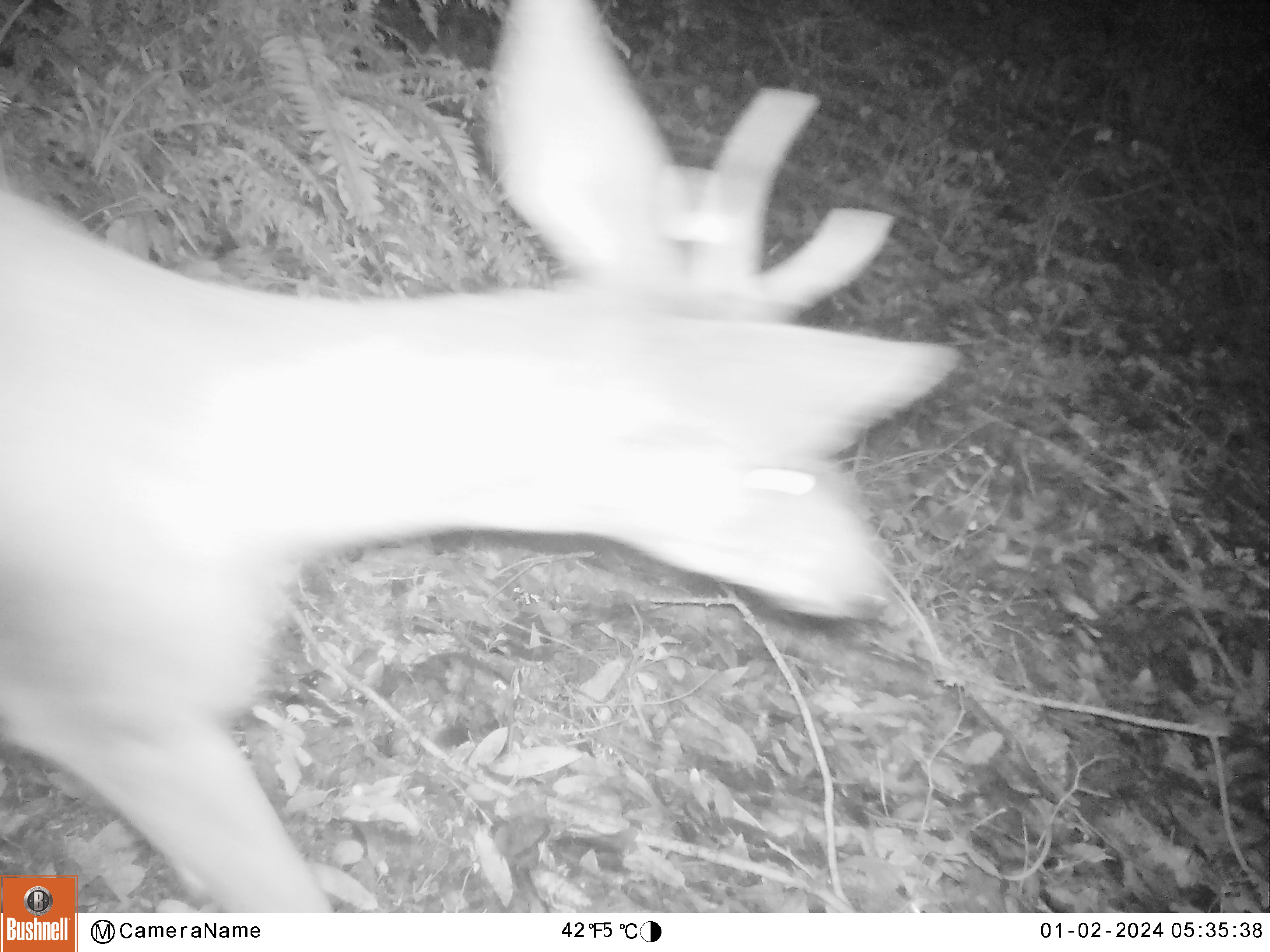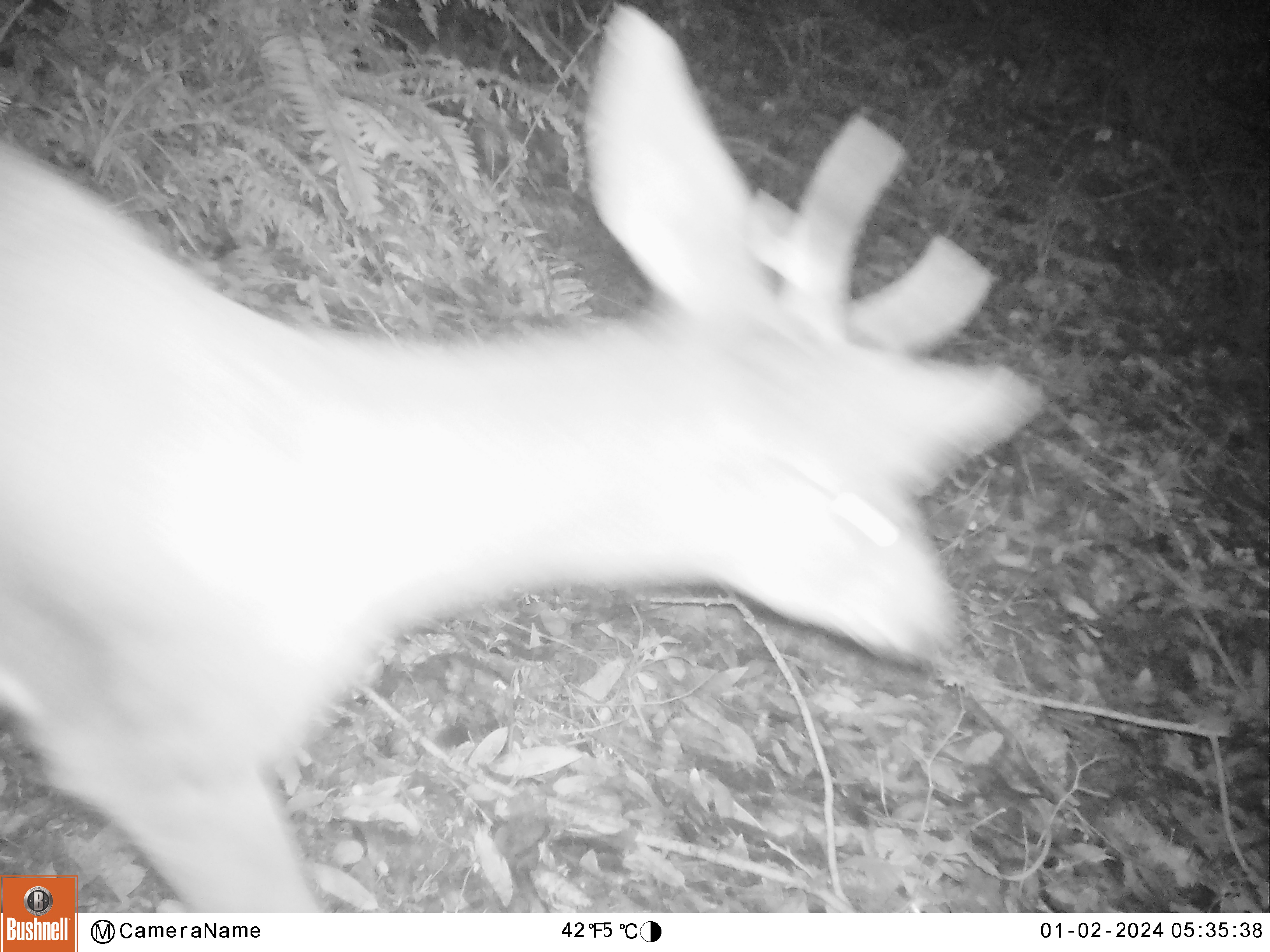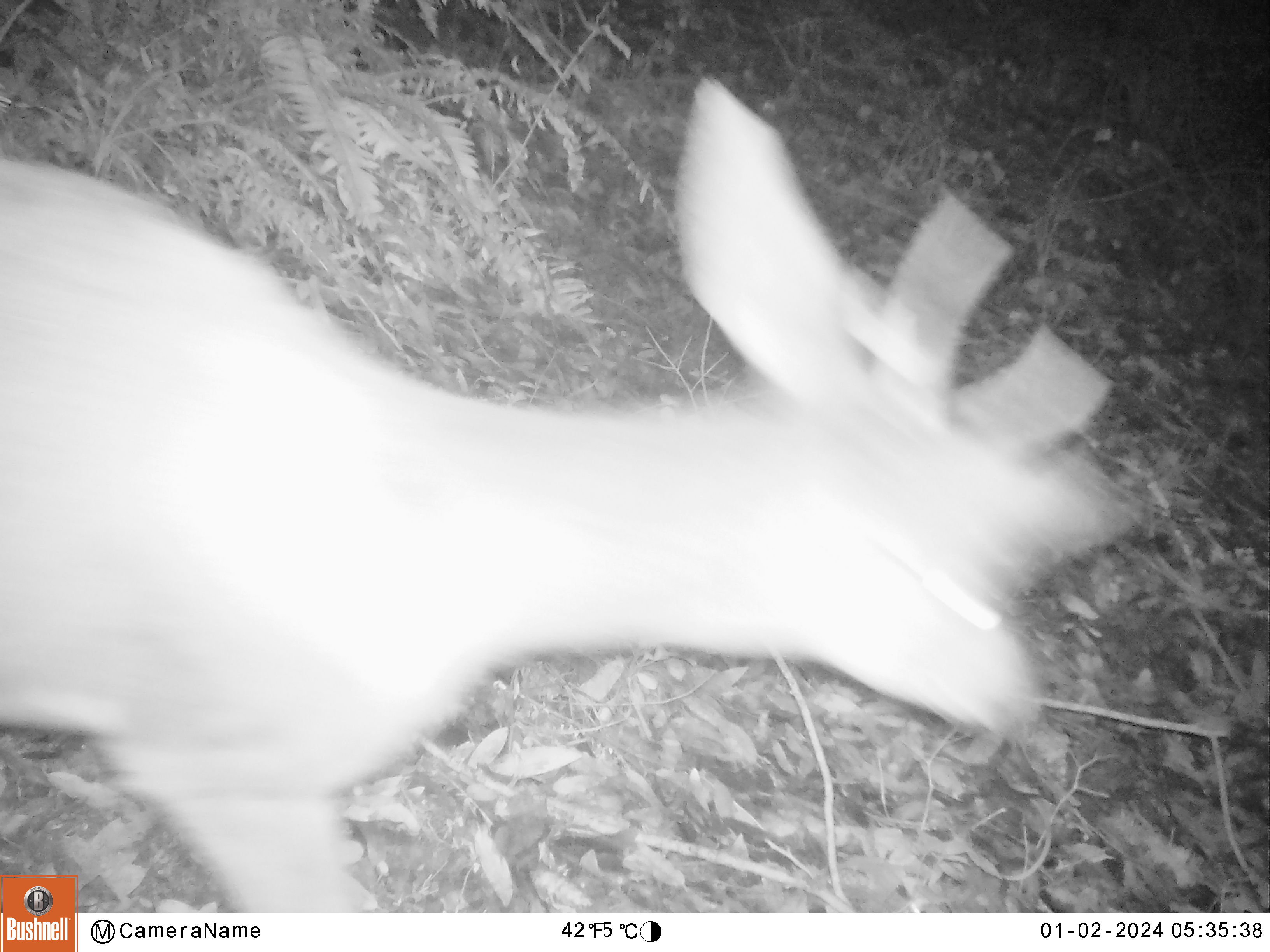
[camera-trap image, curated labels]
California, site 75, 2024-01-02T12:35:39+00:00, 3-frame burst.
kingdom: Animalia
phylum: Chordata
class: Mammalia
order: Artiodactyla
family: Cervidae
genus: Odocoileus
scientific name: Odocoileus hemionus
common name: mule deer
Mule deer (Odocoileus hemionus).